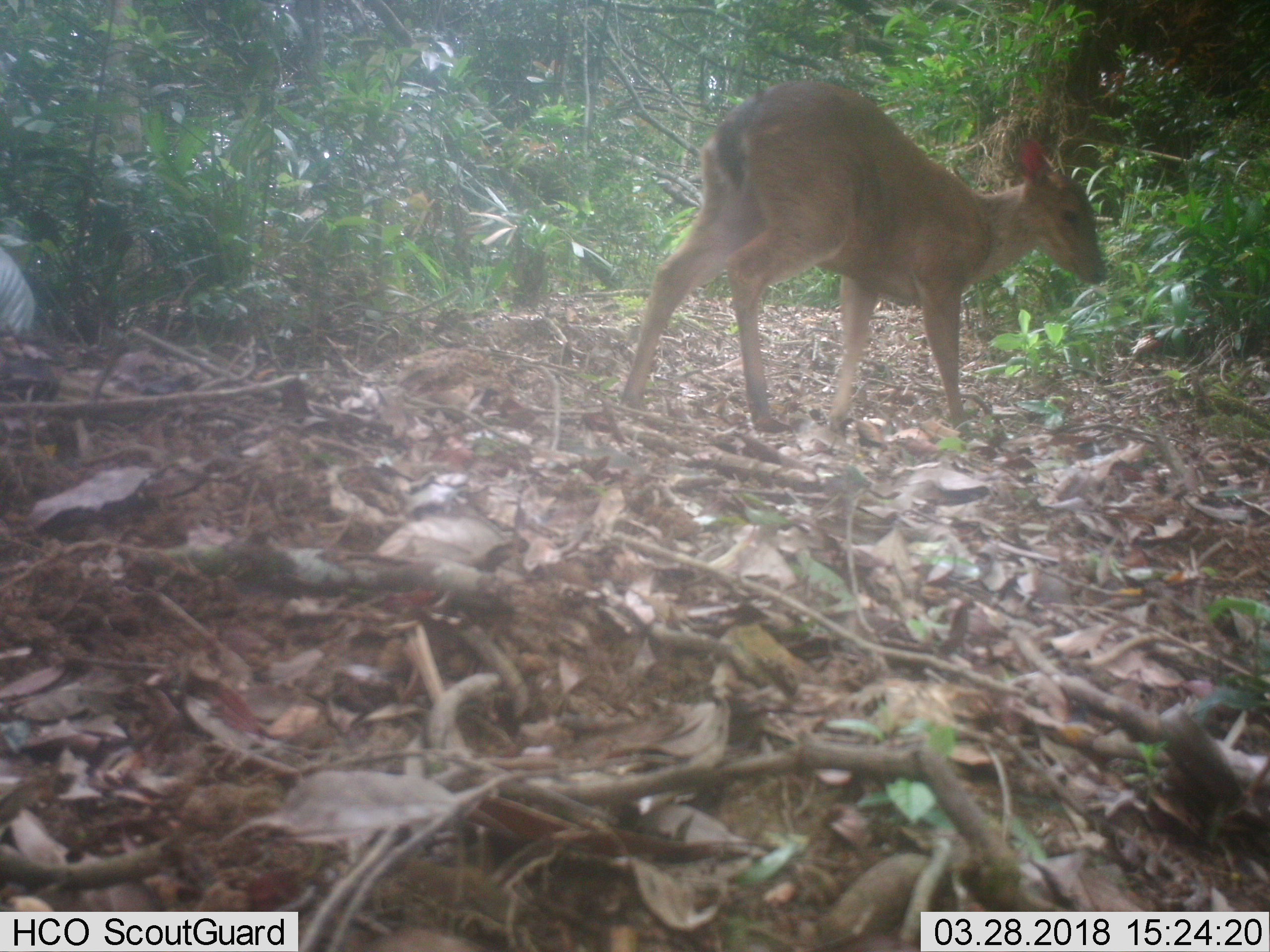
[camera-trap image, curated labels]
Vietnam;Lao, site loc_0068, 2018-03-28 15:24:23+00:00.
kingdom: Animalia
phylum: Chordata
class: Mammalia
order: Artiodactyla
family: Cervidae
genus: Muntiacus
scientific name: Muntiacus vuquangensis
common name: large-antlered muntjac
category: large antlered muntjac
Large antlered muntjac (large-antlered muntjac) (Muntiacus vuquangensis). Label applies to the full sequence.